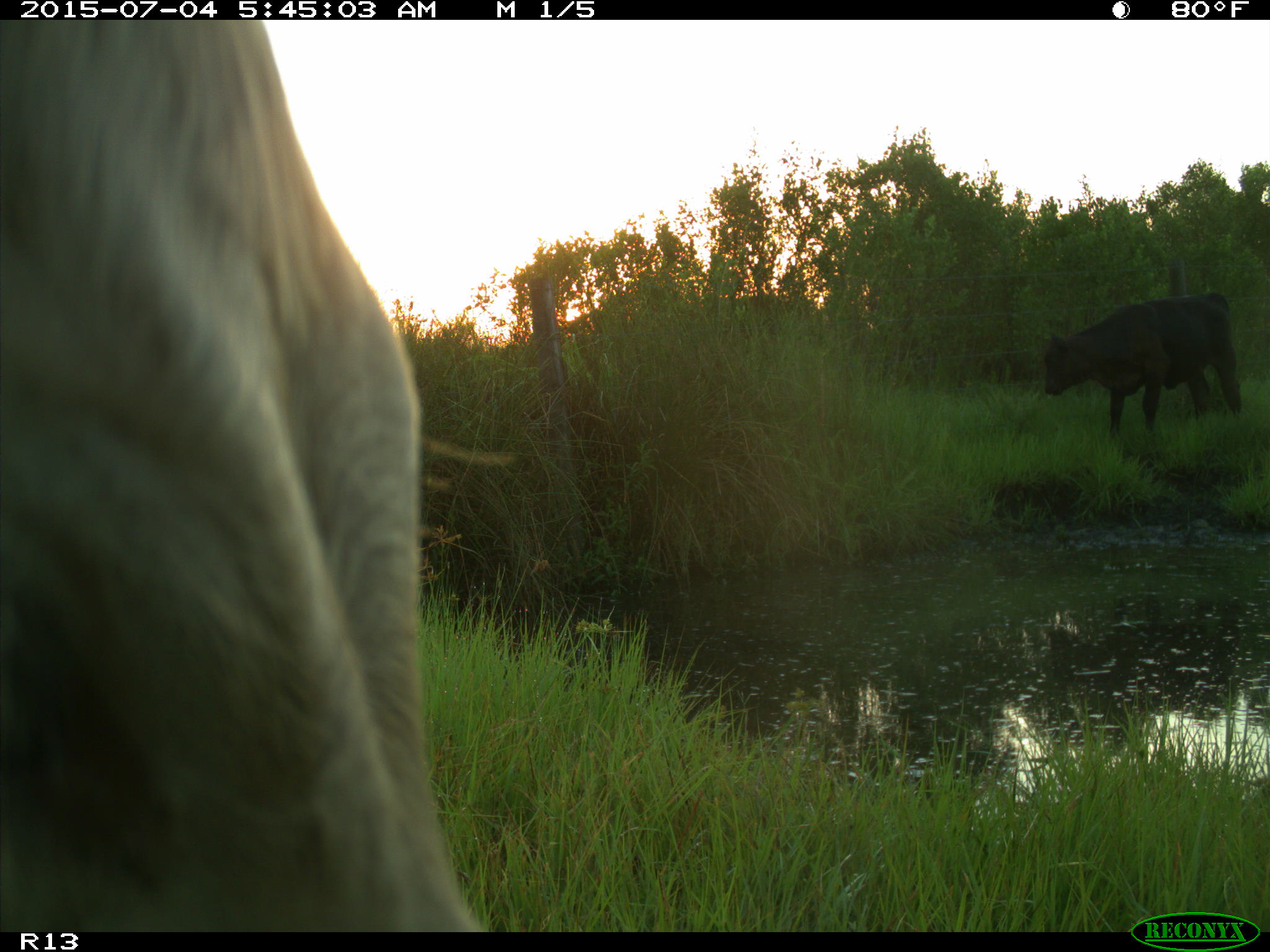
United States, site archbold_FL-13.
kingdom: Animalia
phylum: Chordata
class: Mammalia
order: Artiodactyla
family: Bovidae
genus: Bos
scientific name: Bos taurus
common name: domestic cow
Bos taurus (domestic cow).